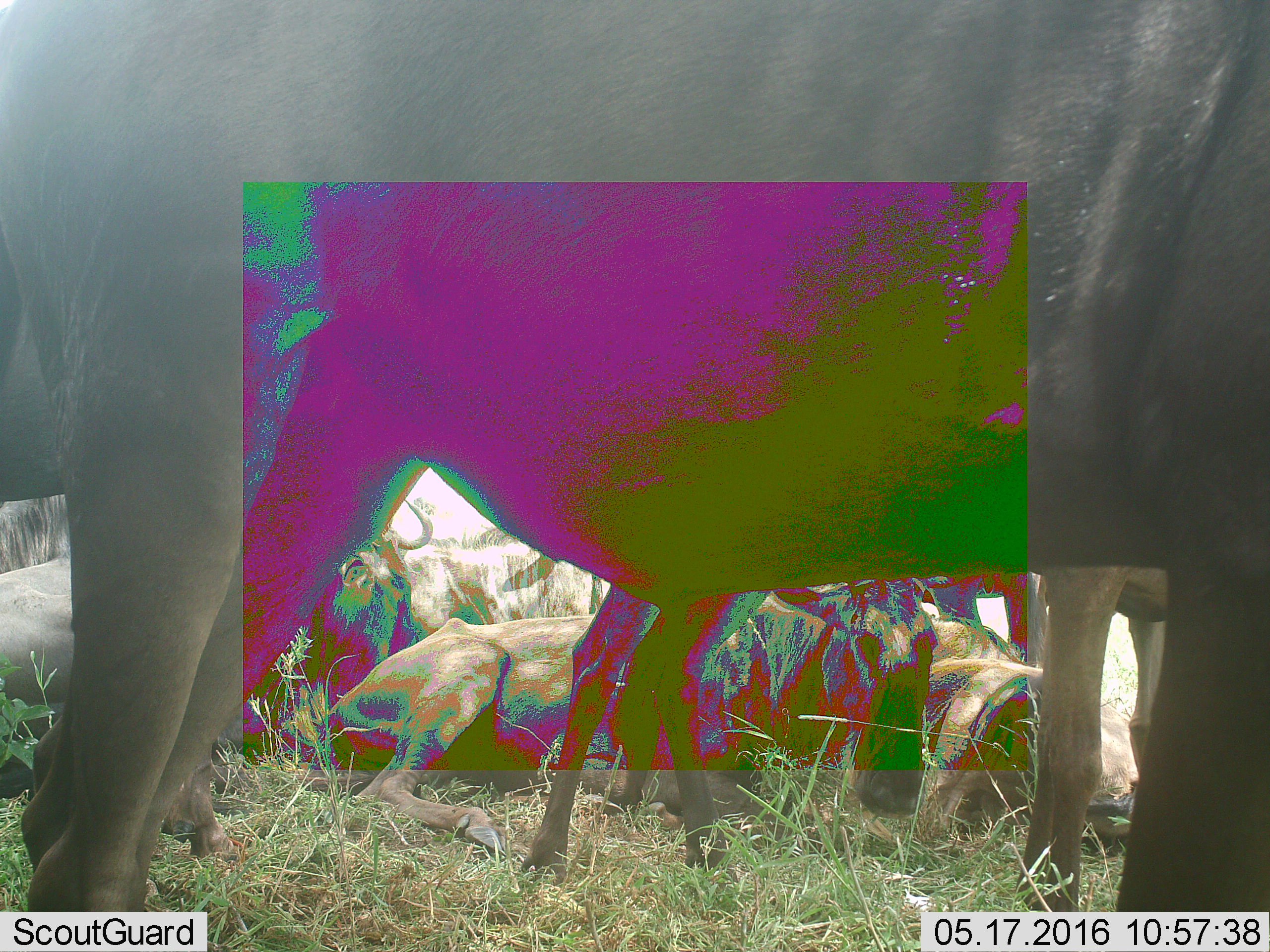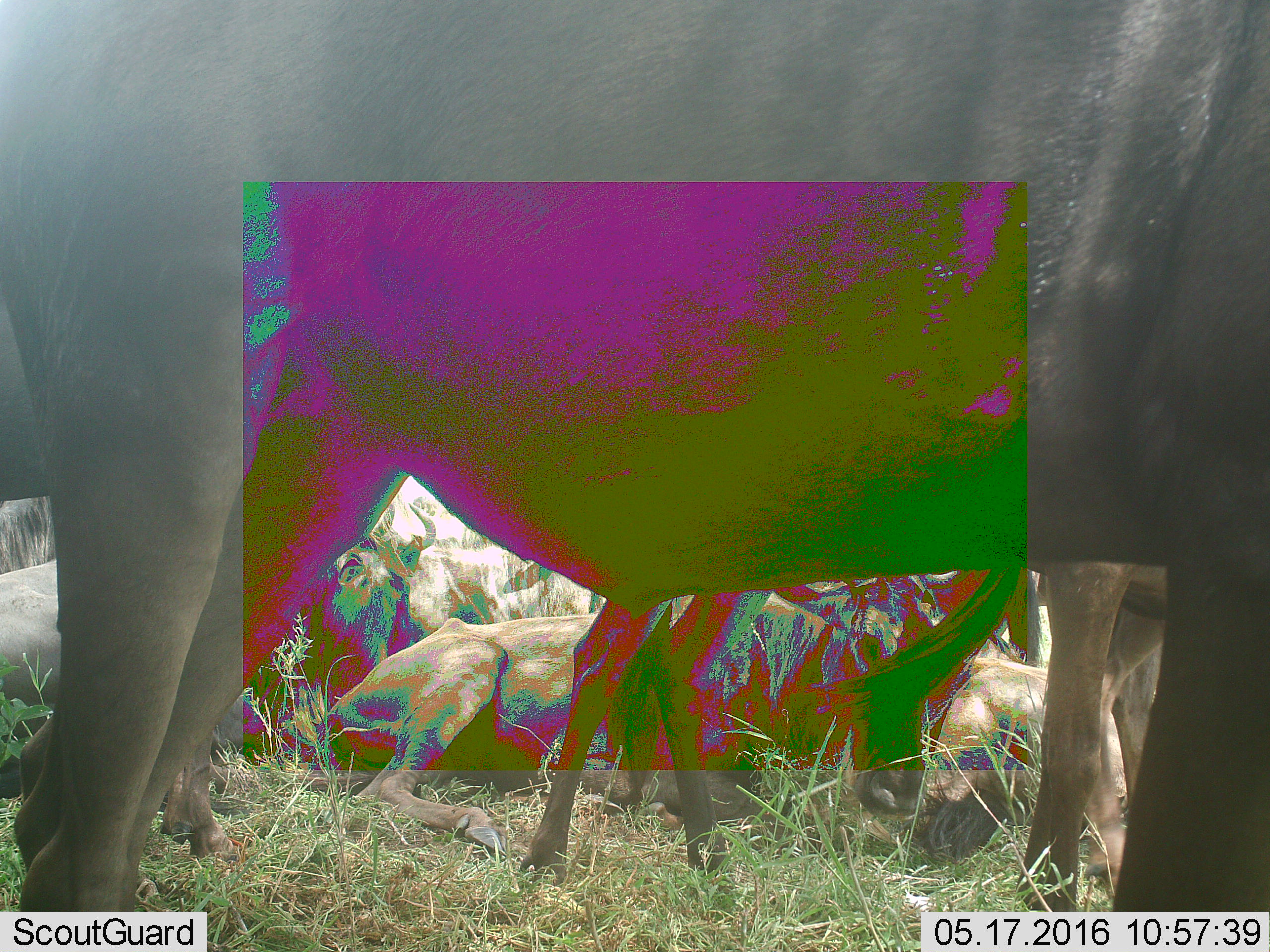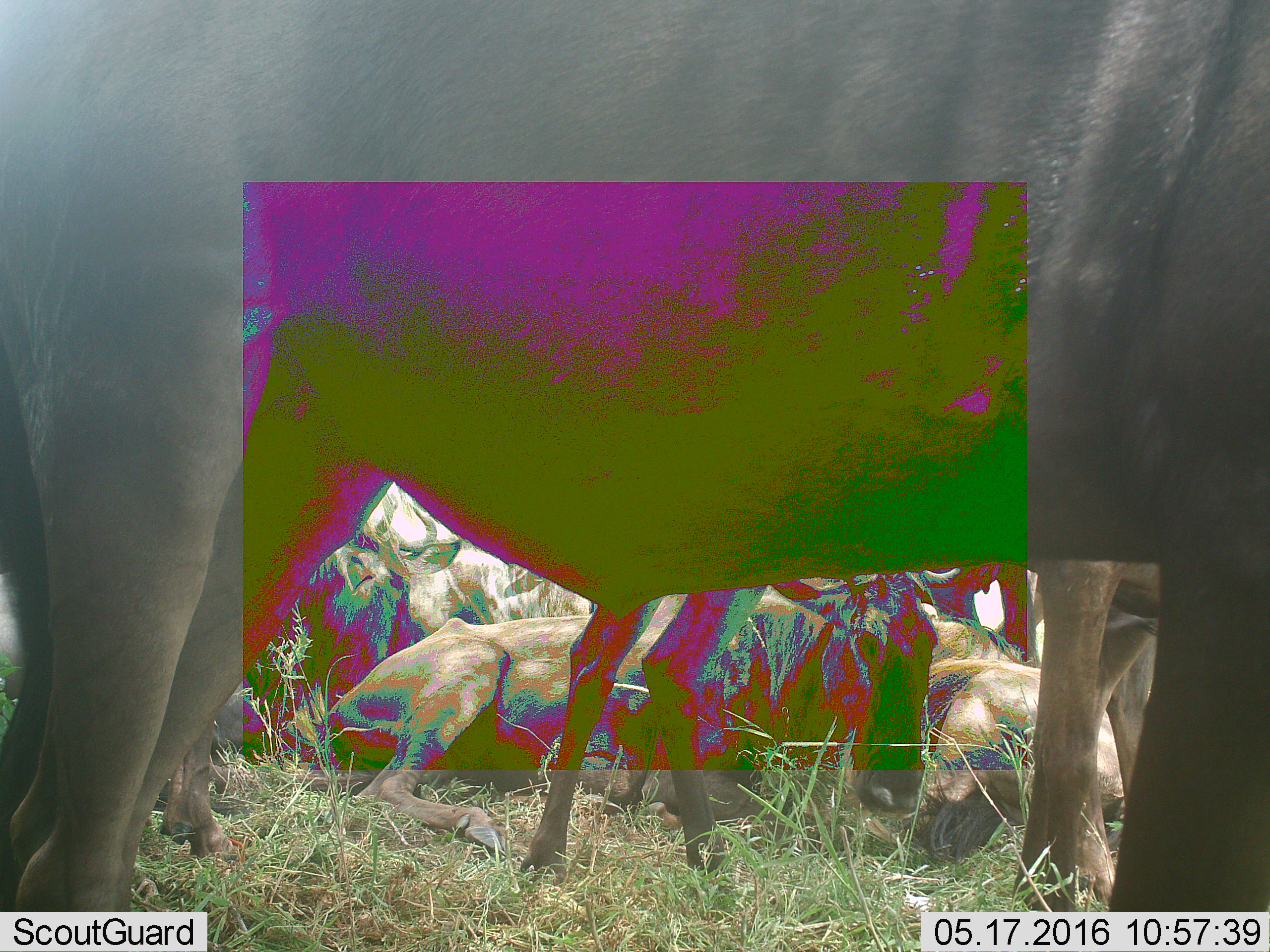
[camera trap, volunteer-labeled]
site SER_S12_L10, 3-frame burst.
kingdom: Animalia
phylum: Chordata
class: Mammalia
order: Artiodactyla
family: Bovidae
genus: Connochaetes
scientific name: Connochaetes taurinus taurinus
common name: blue wildebeest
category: wildebeestblue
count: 8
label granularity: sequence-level